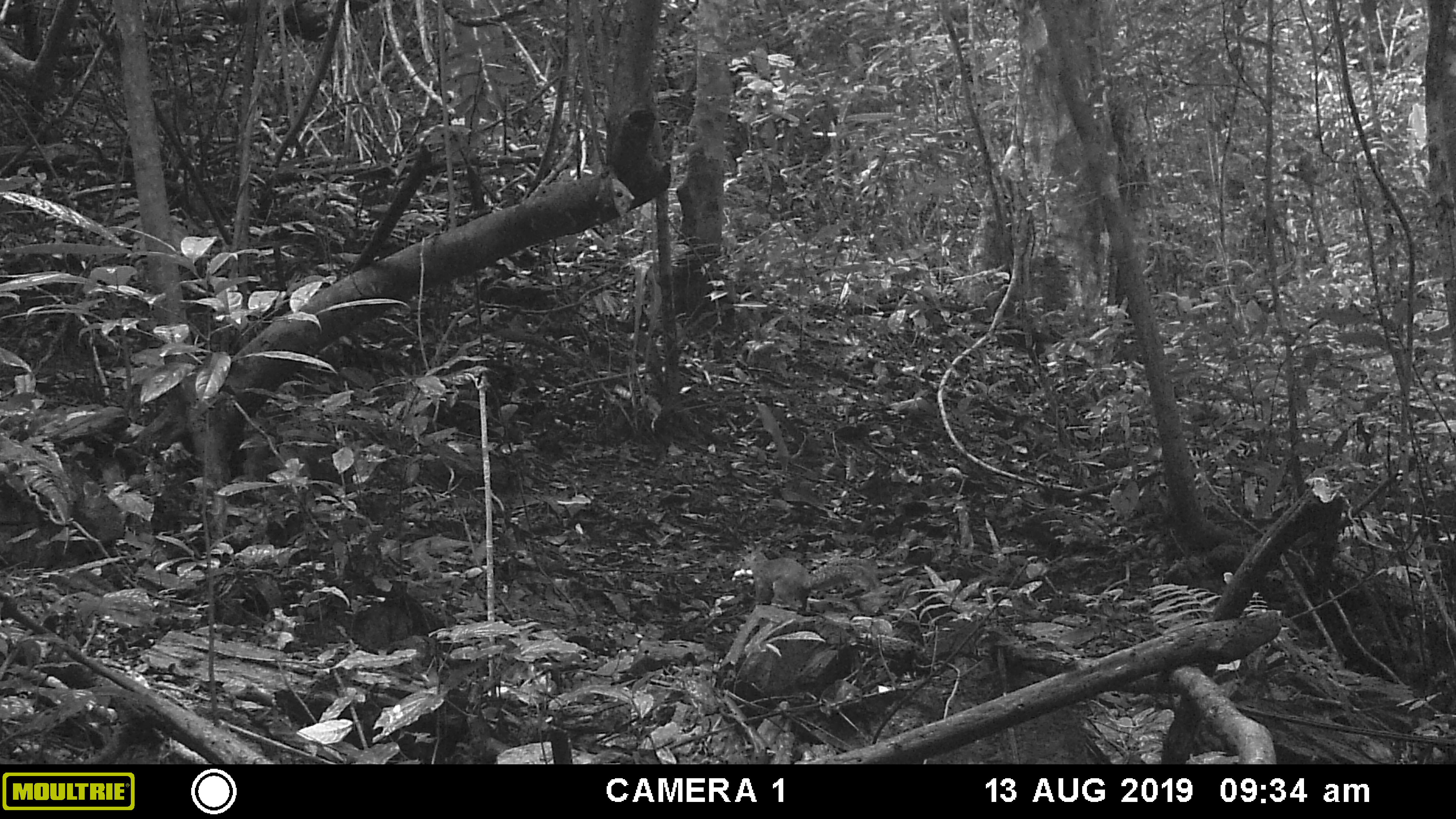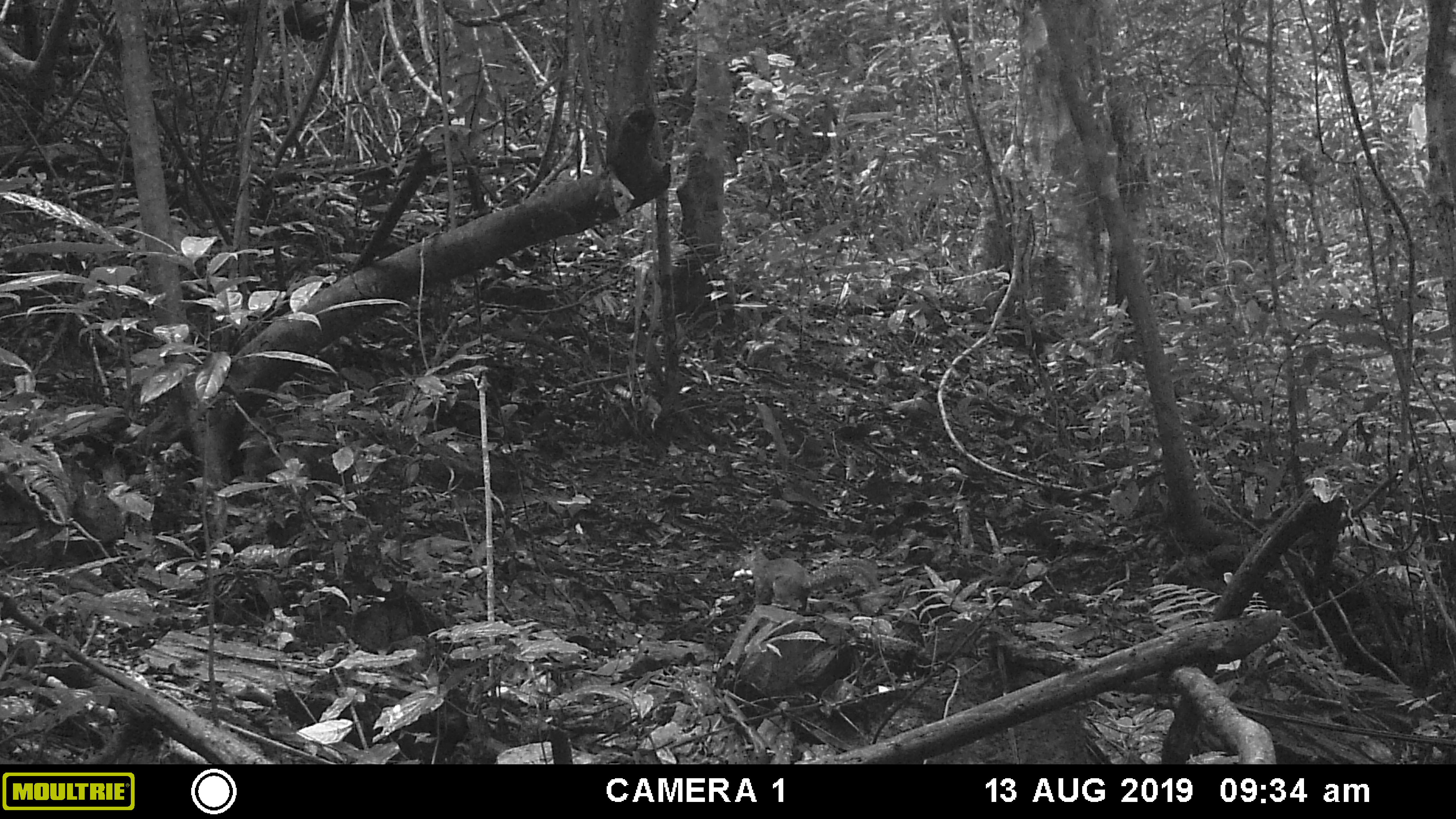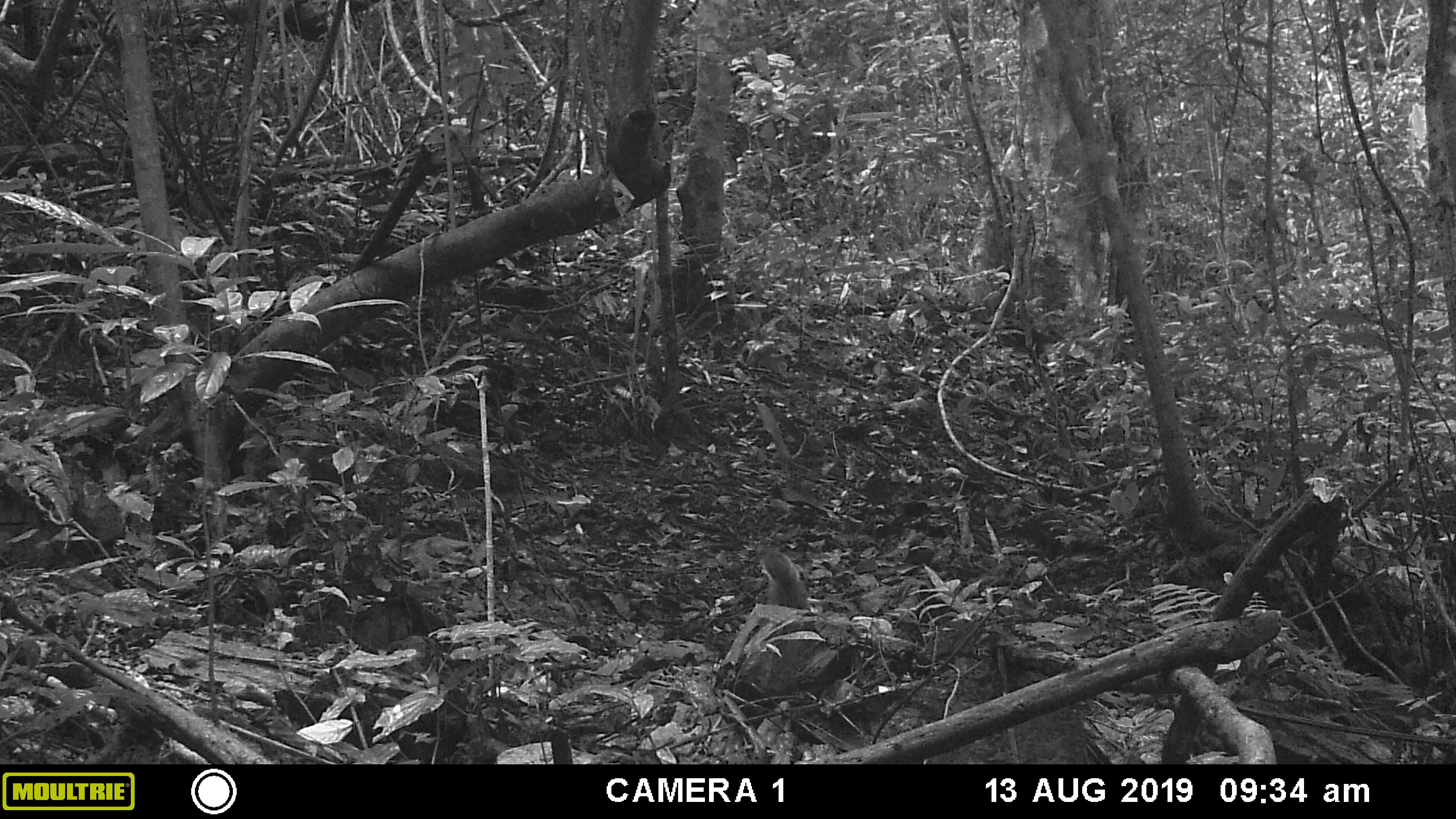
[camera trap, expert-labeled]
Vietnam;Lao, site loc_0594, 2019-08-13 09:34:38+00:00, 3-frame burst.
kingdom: Animalia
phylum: Chordata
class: Mammalia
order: Rodentia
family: Sciuridae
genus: Dremomys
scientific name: Dremomys rufigenis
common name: red-cheeked squirrel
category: red cheeked squirrel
Red cheeked squirrel (red-cheeked squirrel) (Dremomys rufigenis). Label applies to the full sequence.